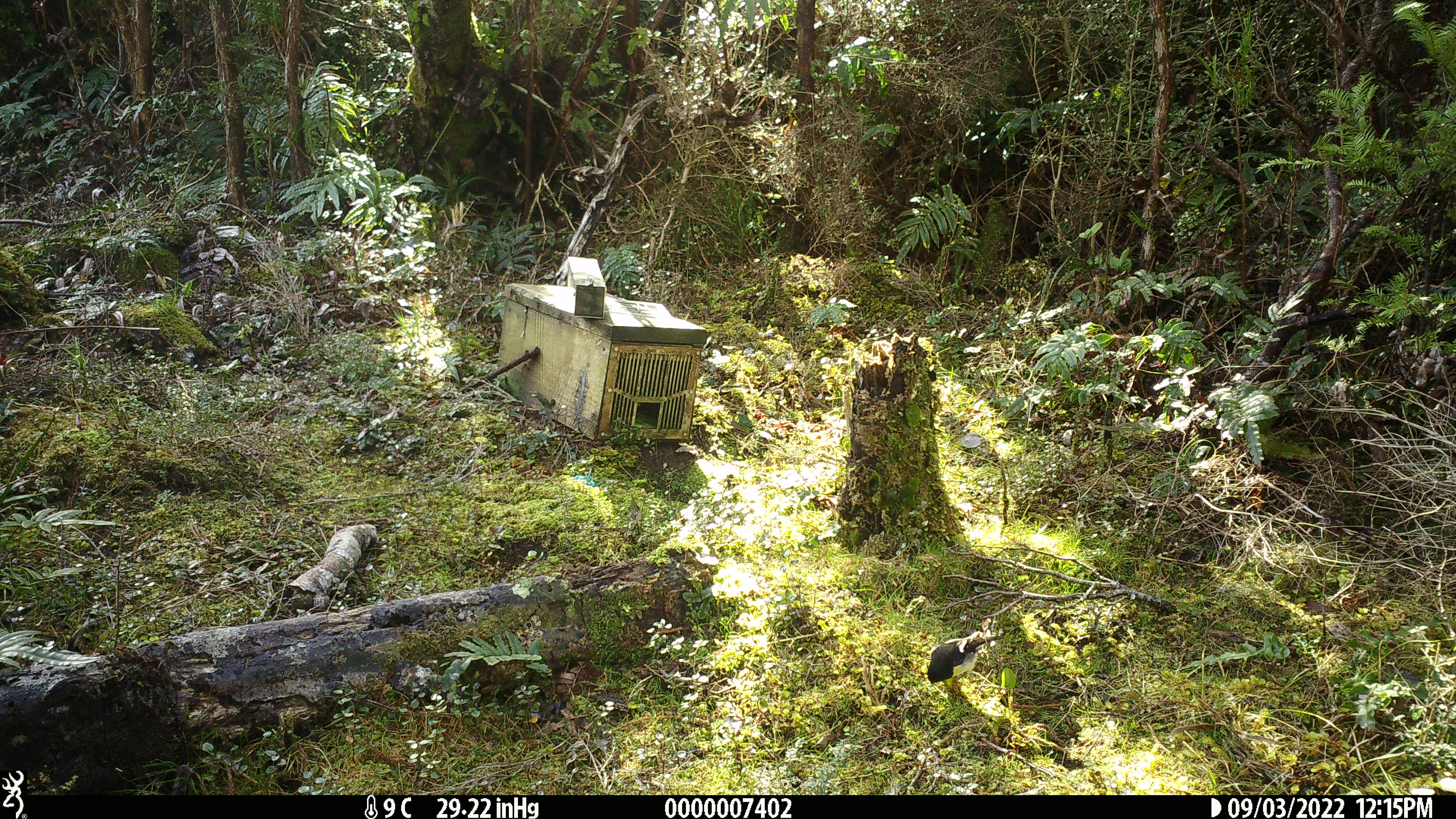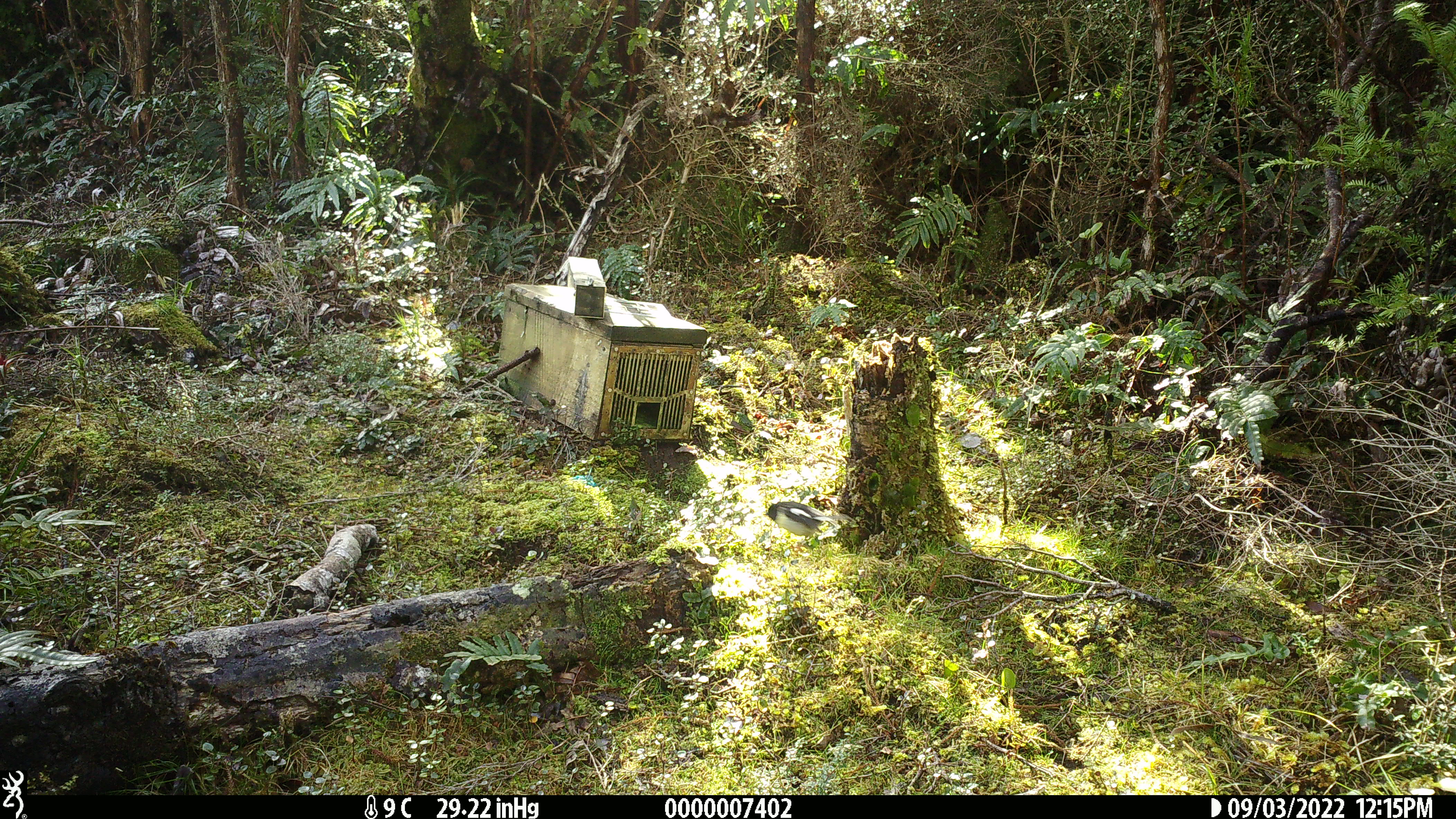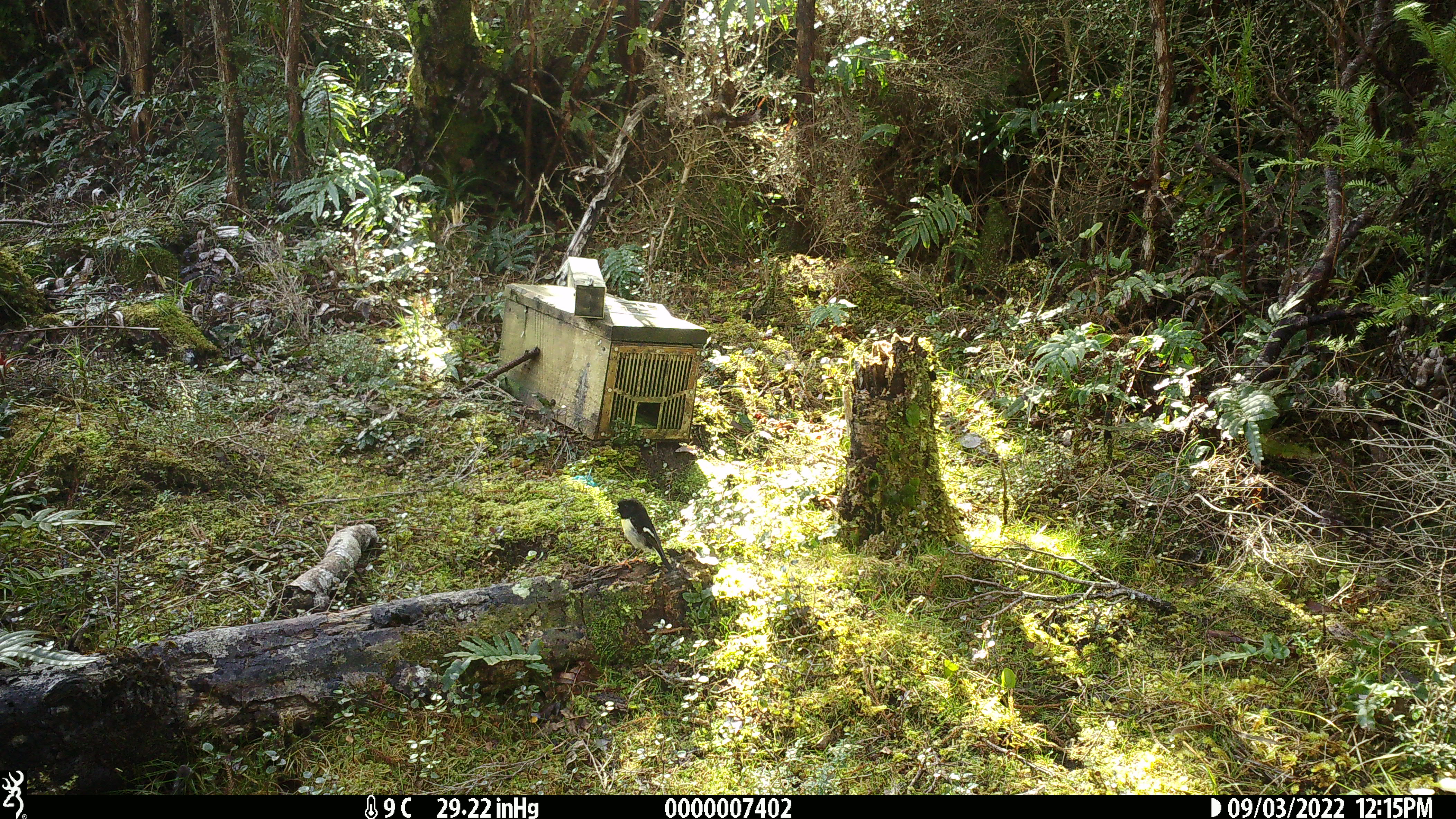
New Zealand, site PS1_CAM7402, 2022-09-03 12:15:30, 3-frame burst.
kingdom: Animalia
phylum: Chordata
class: Aves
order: Passeriformes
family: Petroicidae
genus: Petroica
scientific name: Petroica macrocephala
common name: tomtit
Tomtit (Petroica macrocephala).